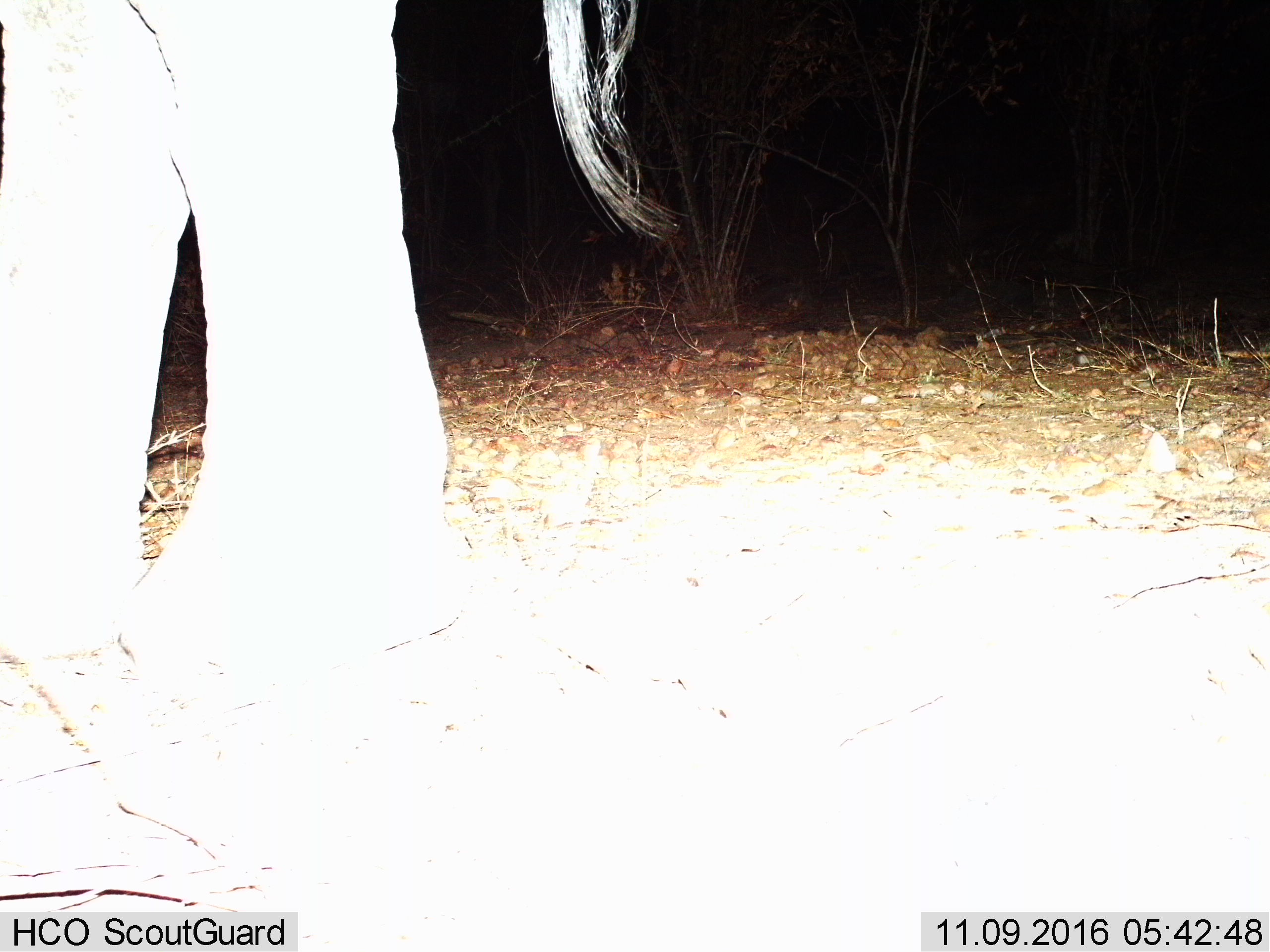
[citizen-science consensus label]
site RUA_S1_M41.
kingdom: Animalia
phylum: Chordata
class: Mammalia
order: Proboscidea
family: Elephantidae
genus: Loxodonta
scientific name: Loxodonta africana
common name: african bush elephant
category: elephant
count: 1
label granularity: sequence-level